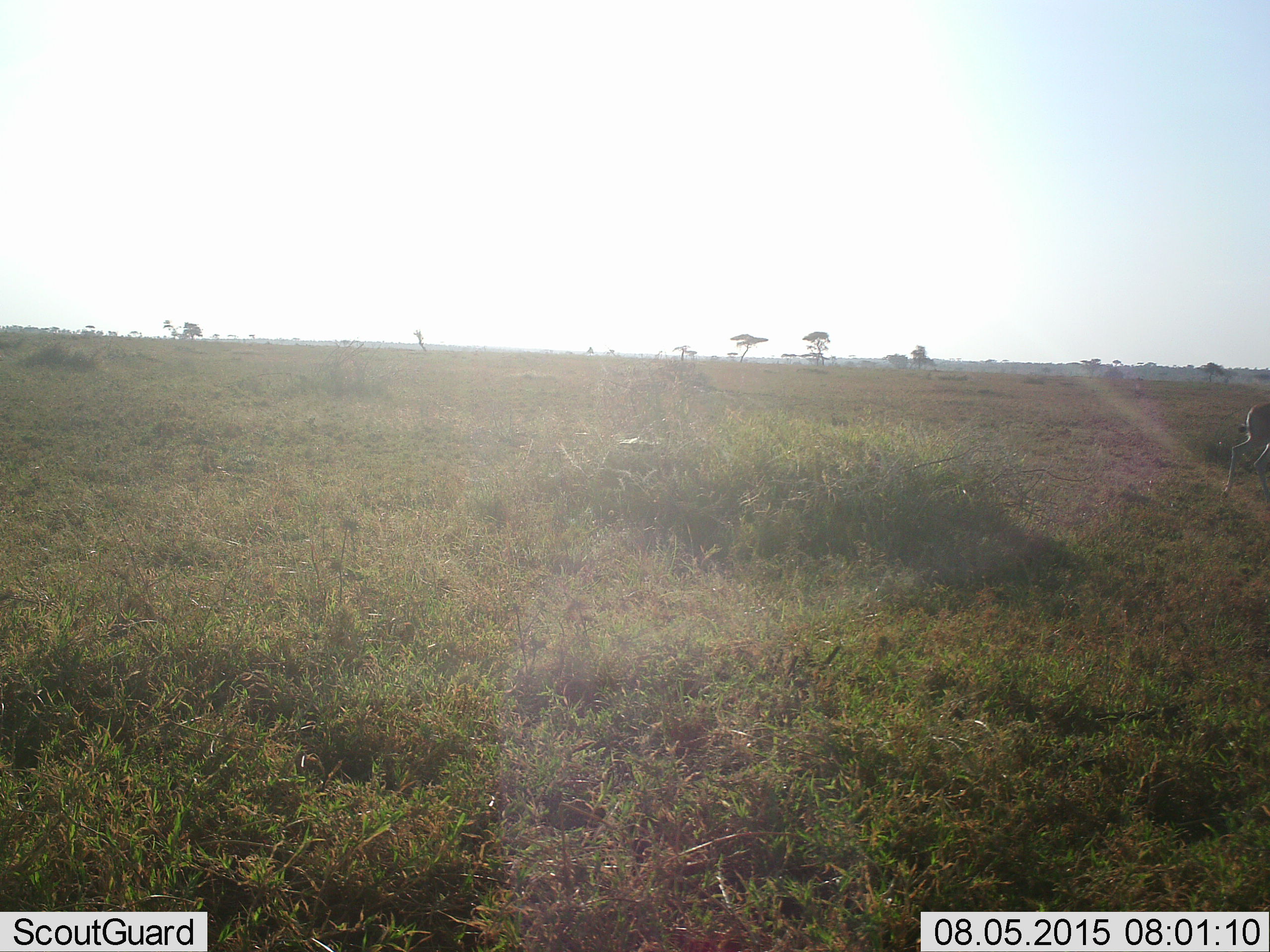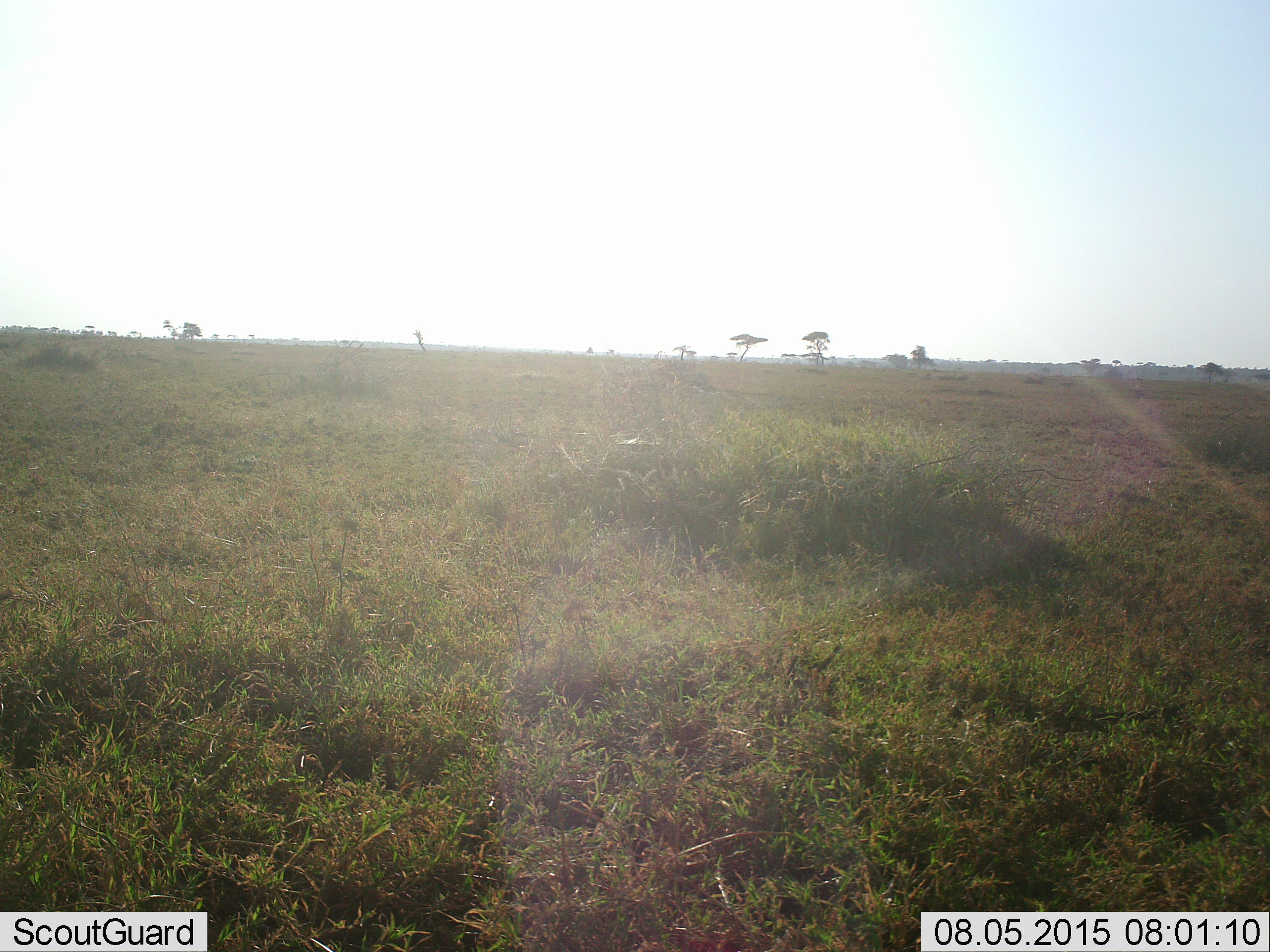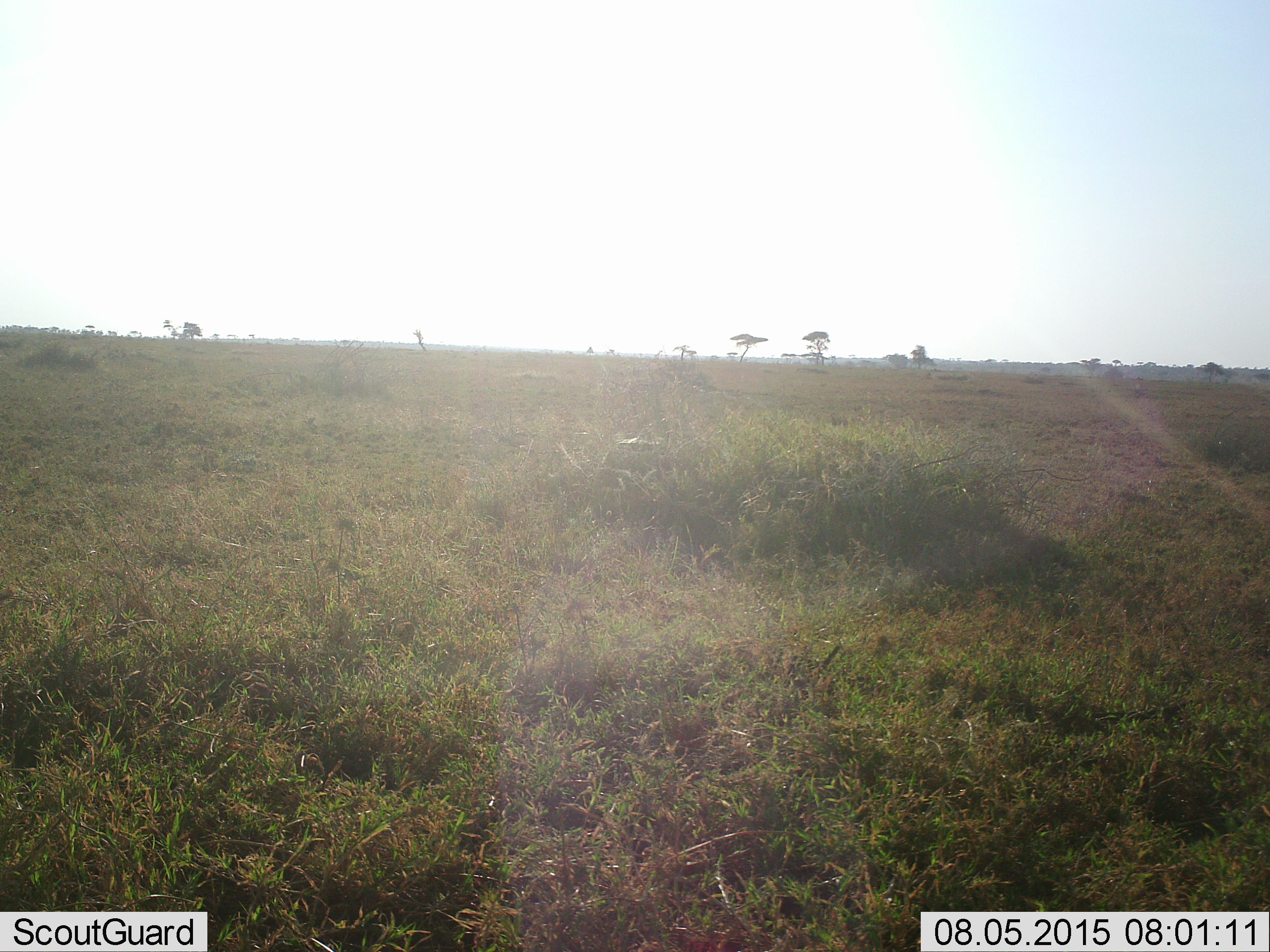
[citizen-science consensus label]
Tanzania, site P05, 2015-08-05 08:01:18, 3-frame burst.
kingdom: Animalia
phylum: Chordata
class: Mammalia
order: Artiodactyla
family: Bovidae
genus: Eudorcas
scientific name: Eudorcas thomsonii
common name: thomson's gazelle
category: gazellethomsons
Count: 1.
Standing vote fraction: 0%.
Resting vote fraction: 0%.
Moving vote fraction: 100%.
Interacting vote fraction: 0%.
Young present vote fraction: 0%.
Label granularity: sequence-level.